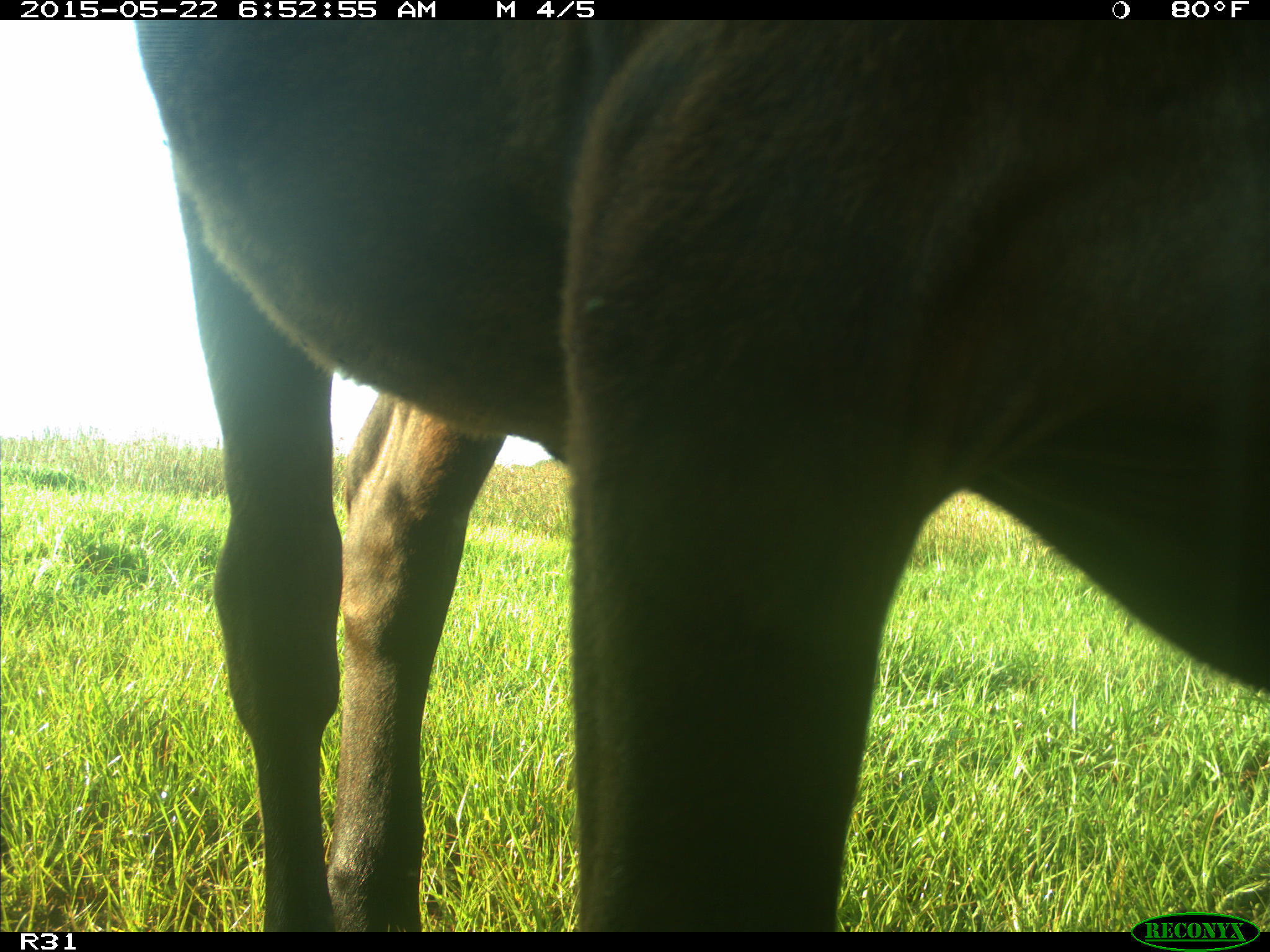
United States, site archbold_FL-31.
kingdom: Animalia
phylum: Chordata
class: Mammalia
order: Artiodactyla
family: Bovidae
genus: Bos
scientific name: Bos taurus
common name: domestic cow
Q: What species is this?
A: Bos taurus (domestic cow).